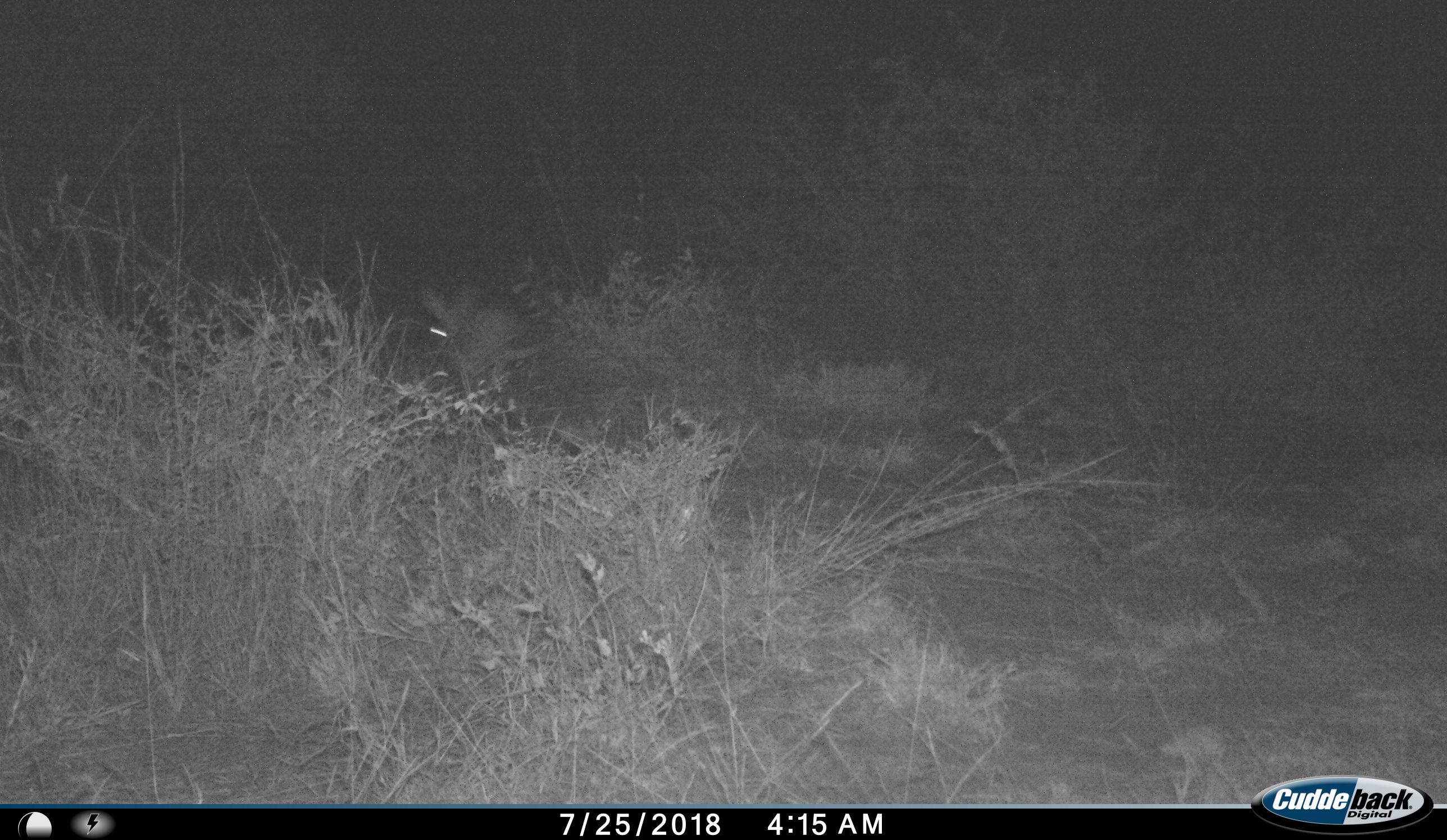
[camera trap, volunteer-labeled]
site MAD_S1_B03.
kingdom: Animalia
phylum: Chordata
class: Mammalia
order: Carnivora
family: Canidae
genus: Vulpes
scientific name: Vulpes chama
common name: cape fox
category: foxcape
Foxcape (cape fox) (Vulpes chama), count 1. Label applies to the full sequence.